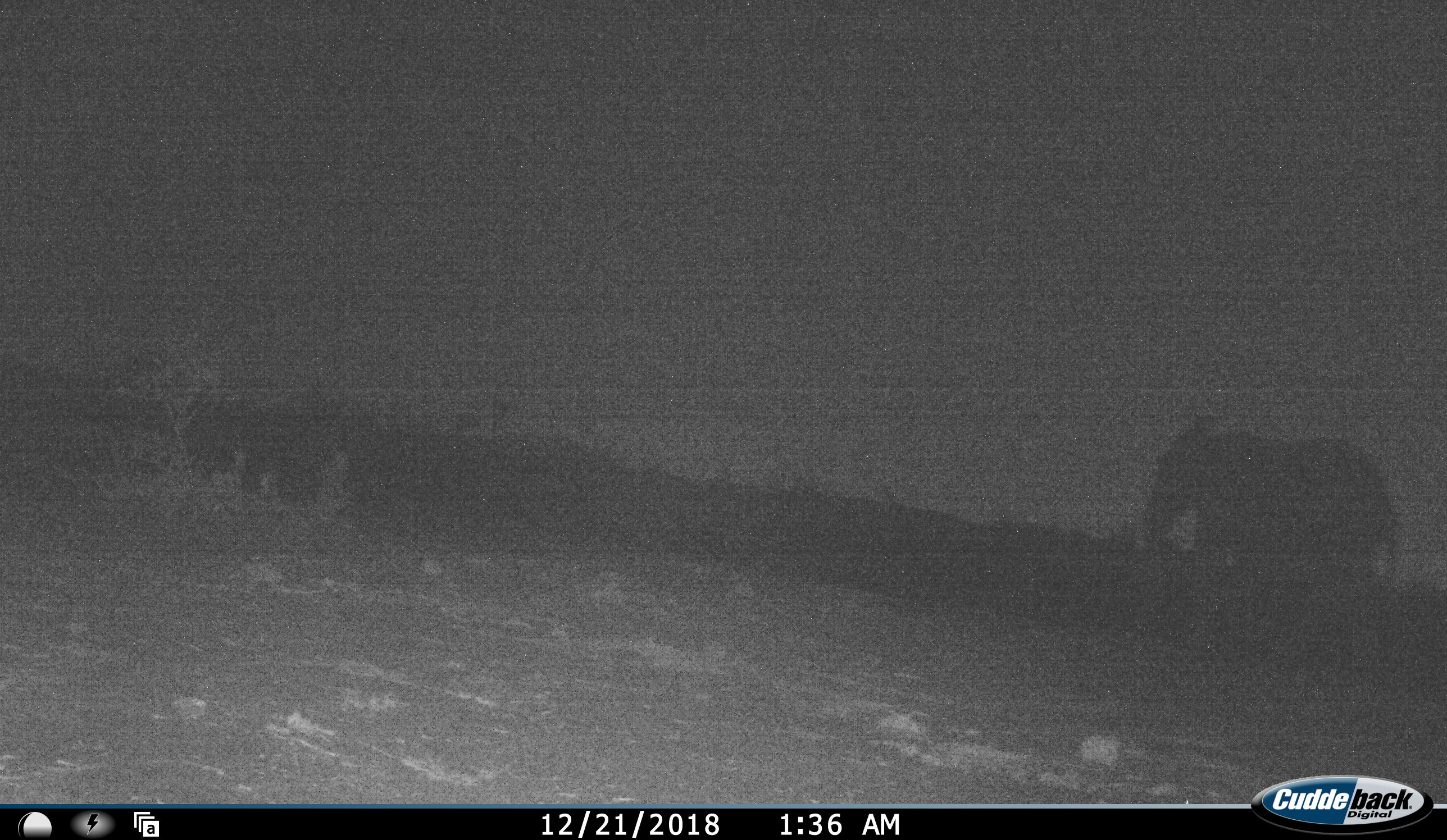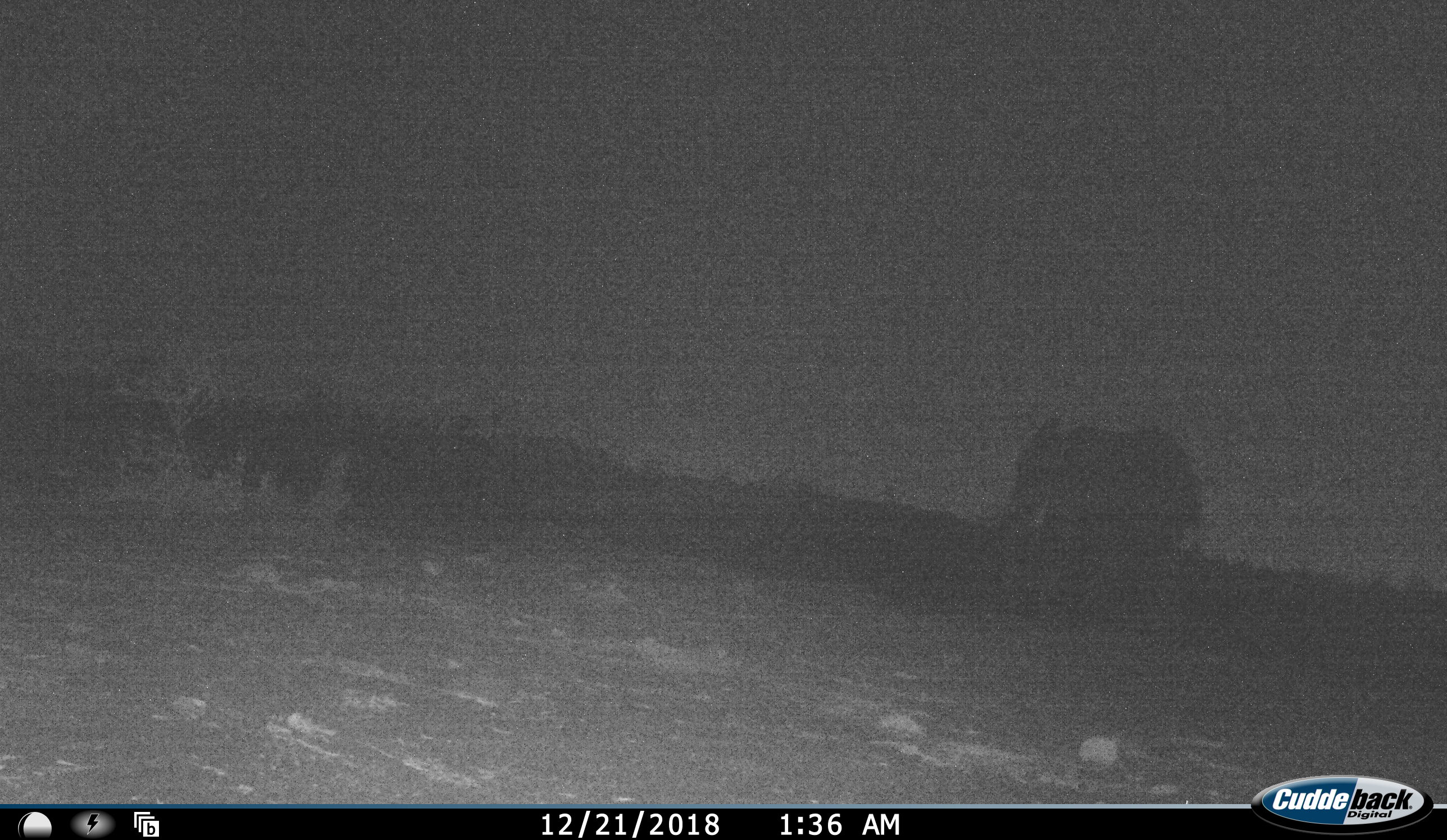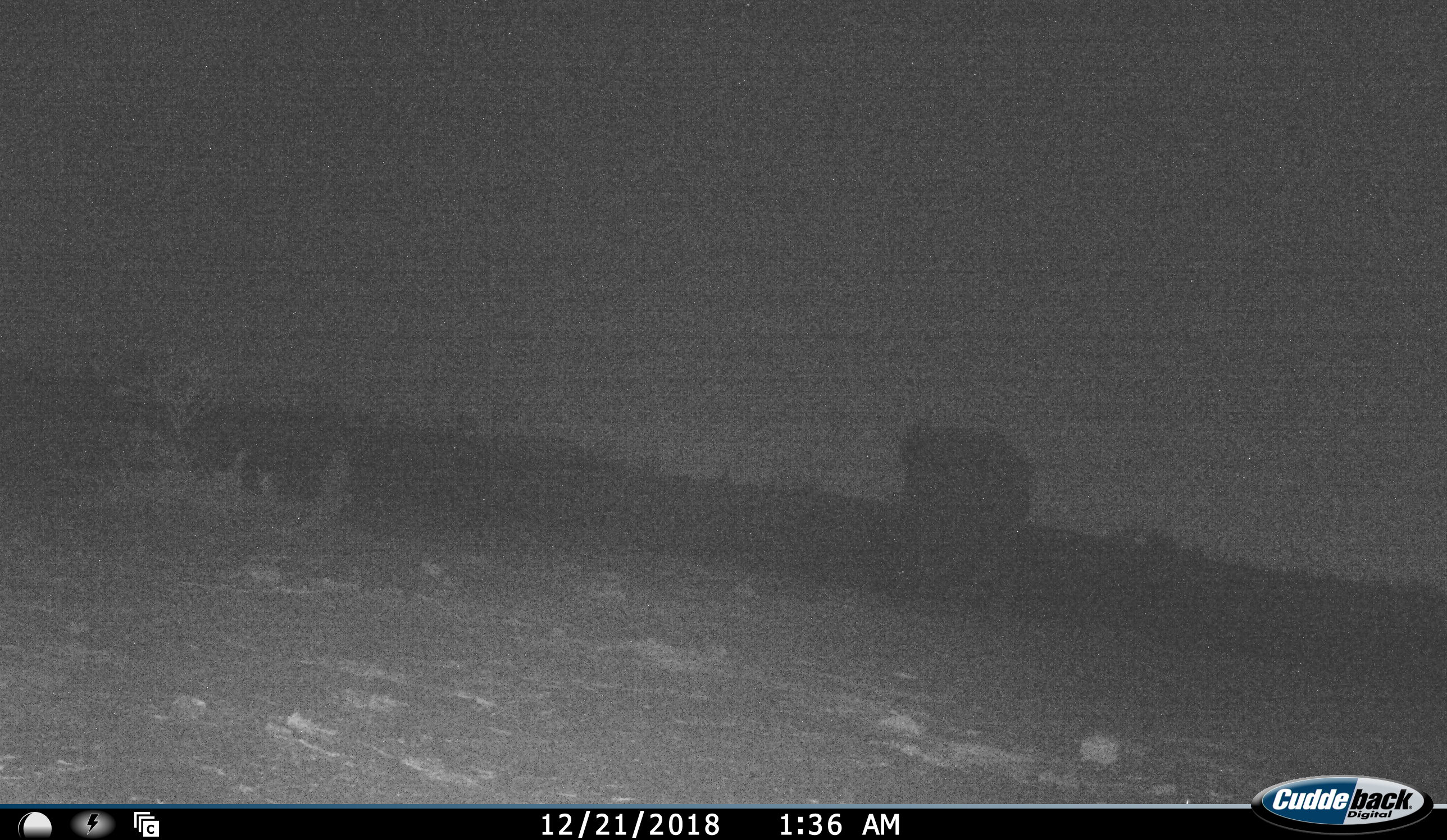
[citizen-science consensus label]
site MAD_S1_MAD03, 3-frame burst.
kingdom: Animalia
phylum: Chordata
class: Mammalia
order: Proboscidea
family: Elephantidae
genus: Loxodonta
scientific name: Loxodonta africana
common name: african bush elephant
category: elephant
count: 1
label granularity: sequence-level